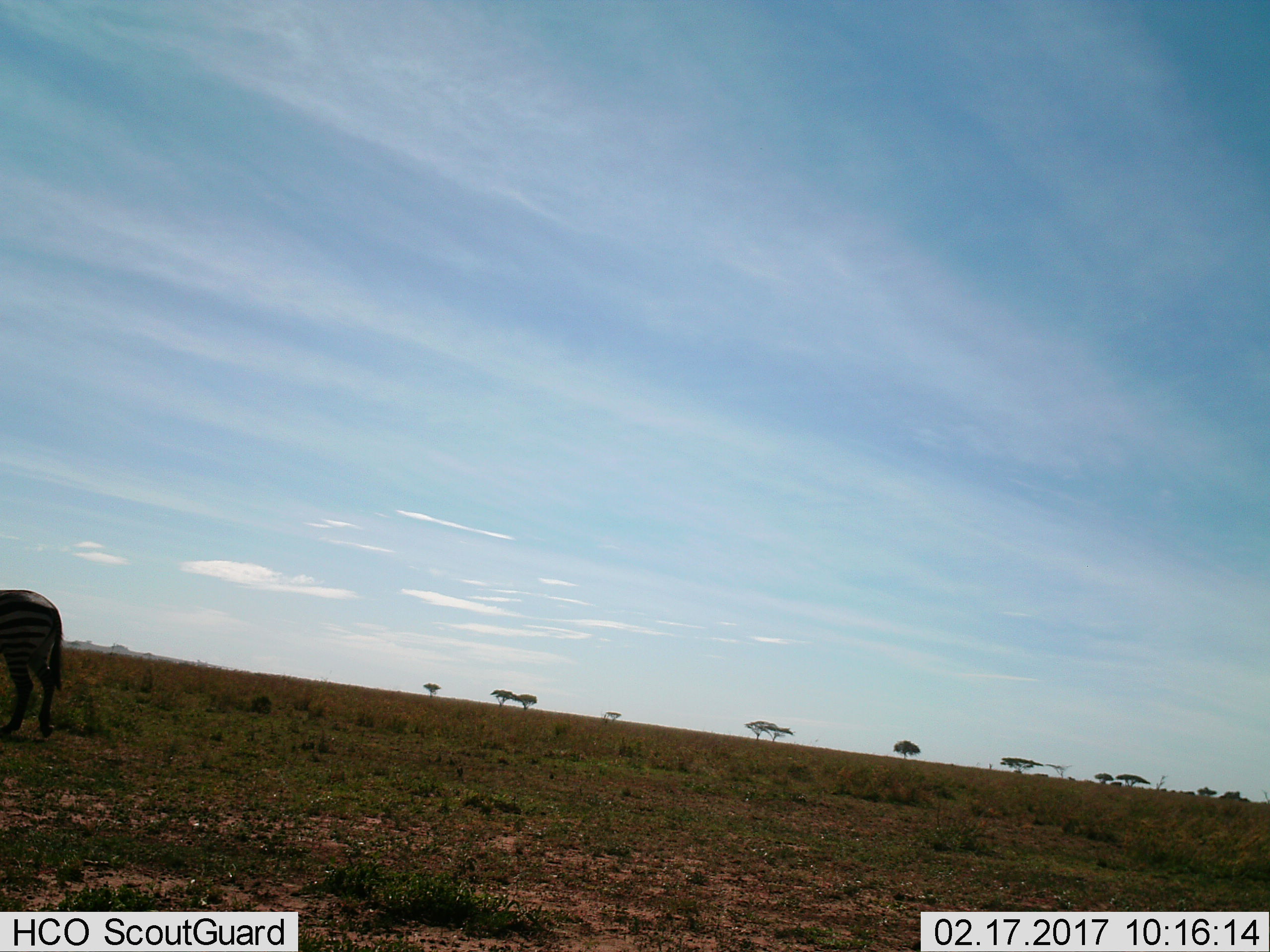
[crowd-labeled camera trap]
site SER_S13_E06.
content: unidentified animal